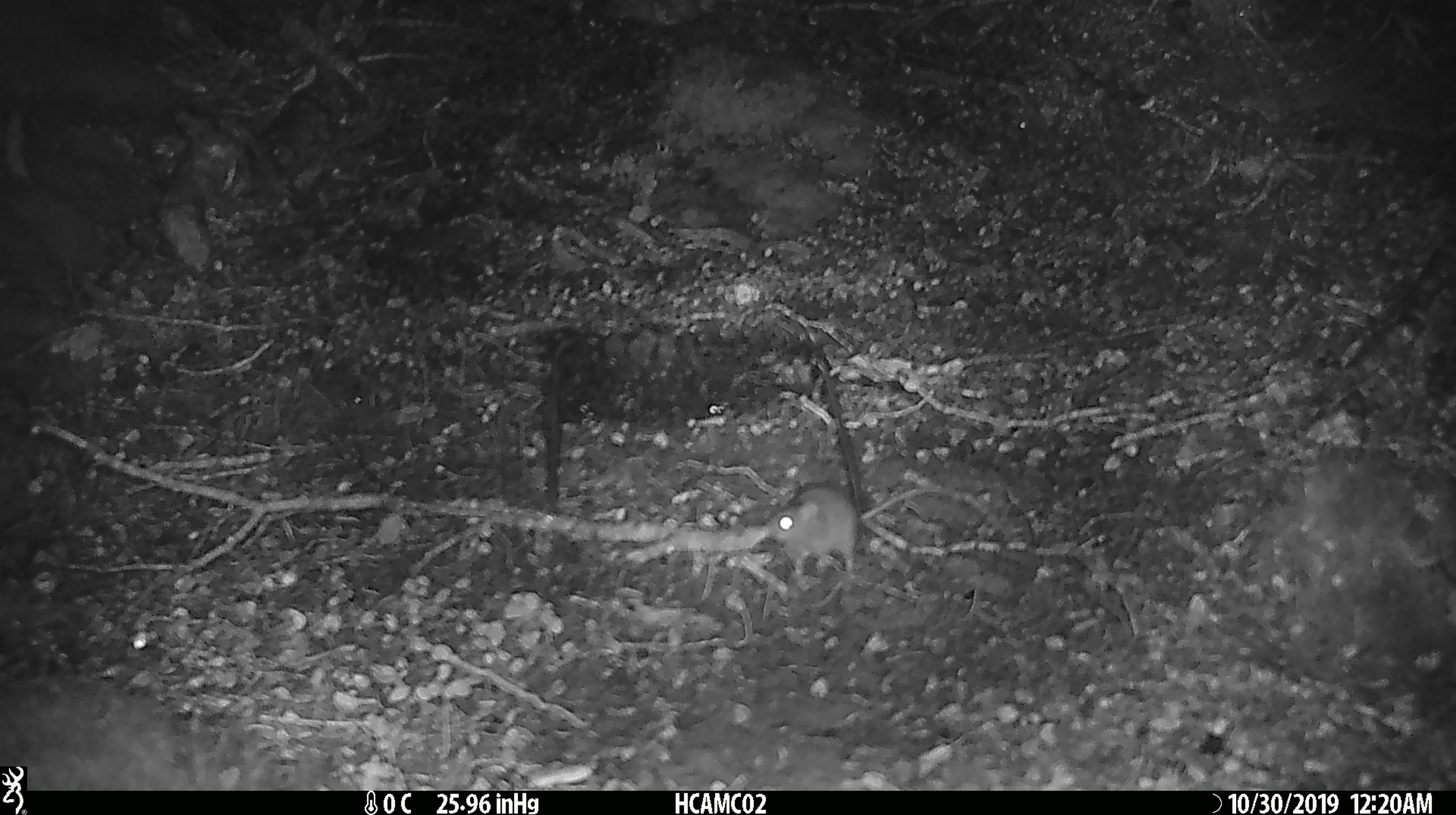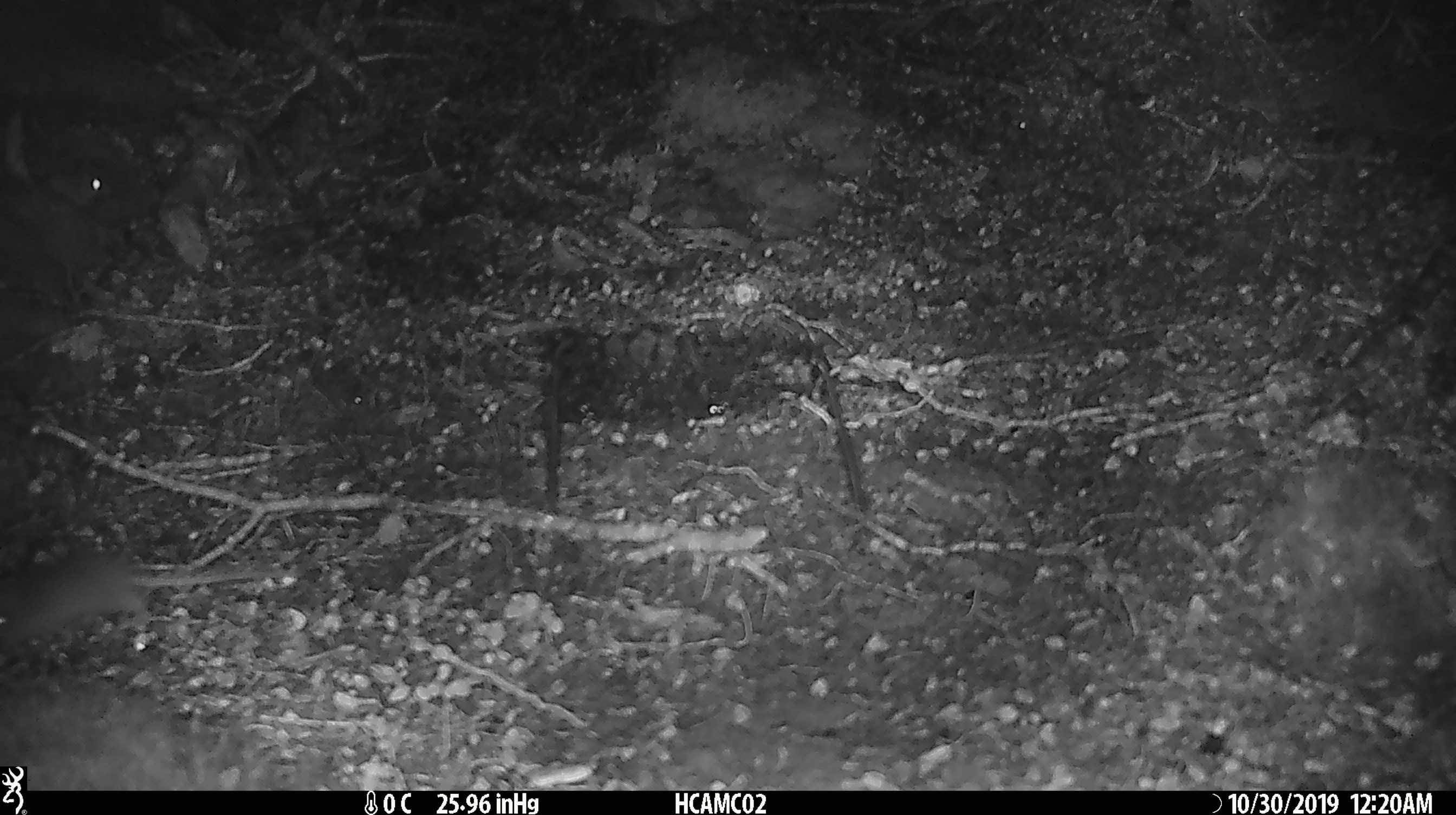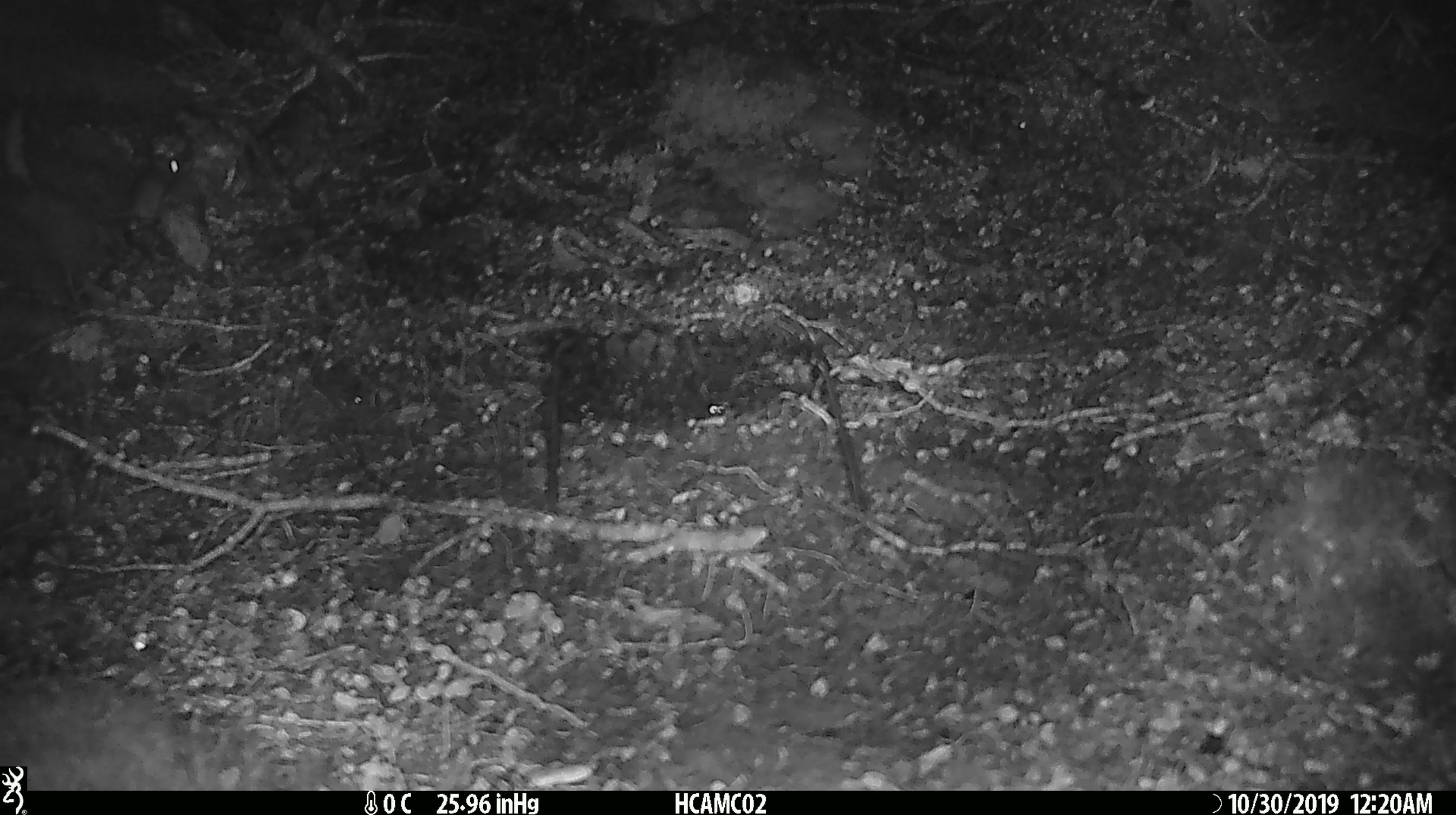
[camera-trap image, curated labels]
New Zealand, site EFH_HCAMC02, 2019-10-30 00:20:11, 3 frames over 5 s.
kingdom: Animalia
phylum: Chordata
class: Mammalia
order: Rodentia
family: Muridae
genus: Mus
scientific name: Mus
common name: mouse